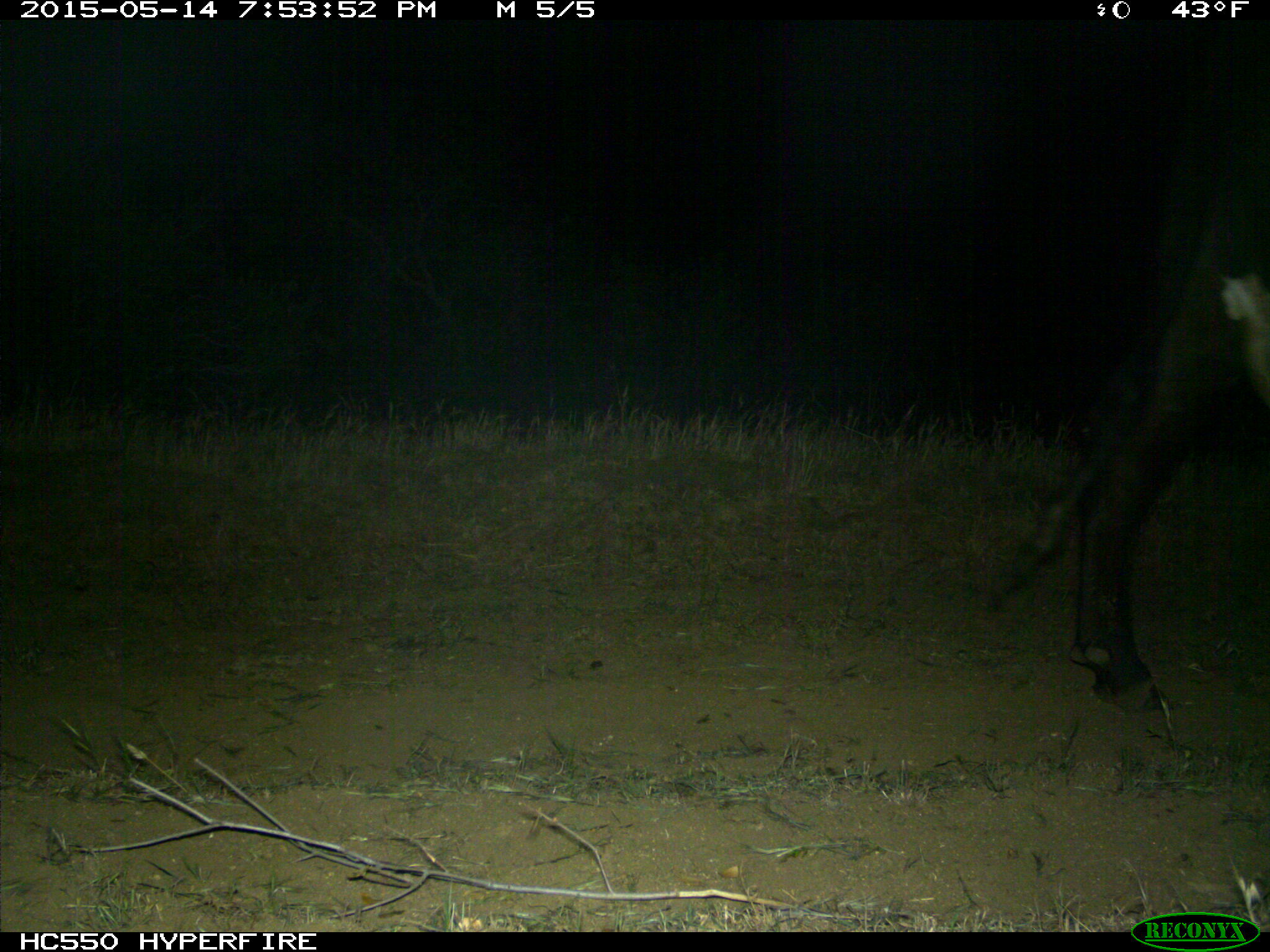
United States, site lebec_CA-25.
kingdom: Animalia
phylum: Chordata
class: Mammalia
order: Artiodactyla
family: Bovidae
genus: Bos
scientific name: Bos taurus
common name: domestic cow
Bos taurus (domestic cow).